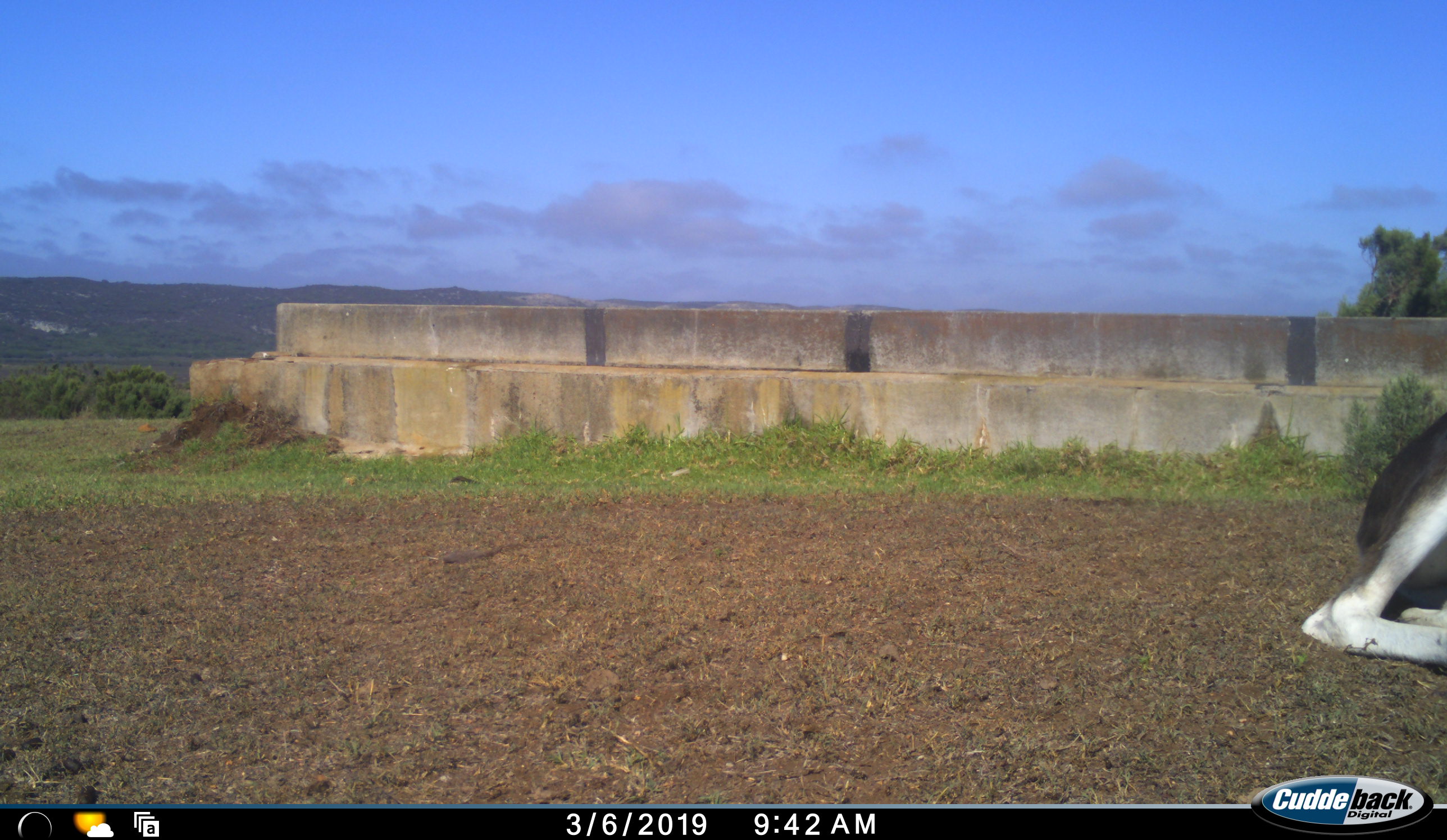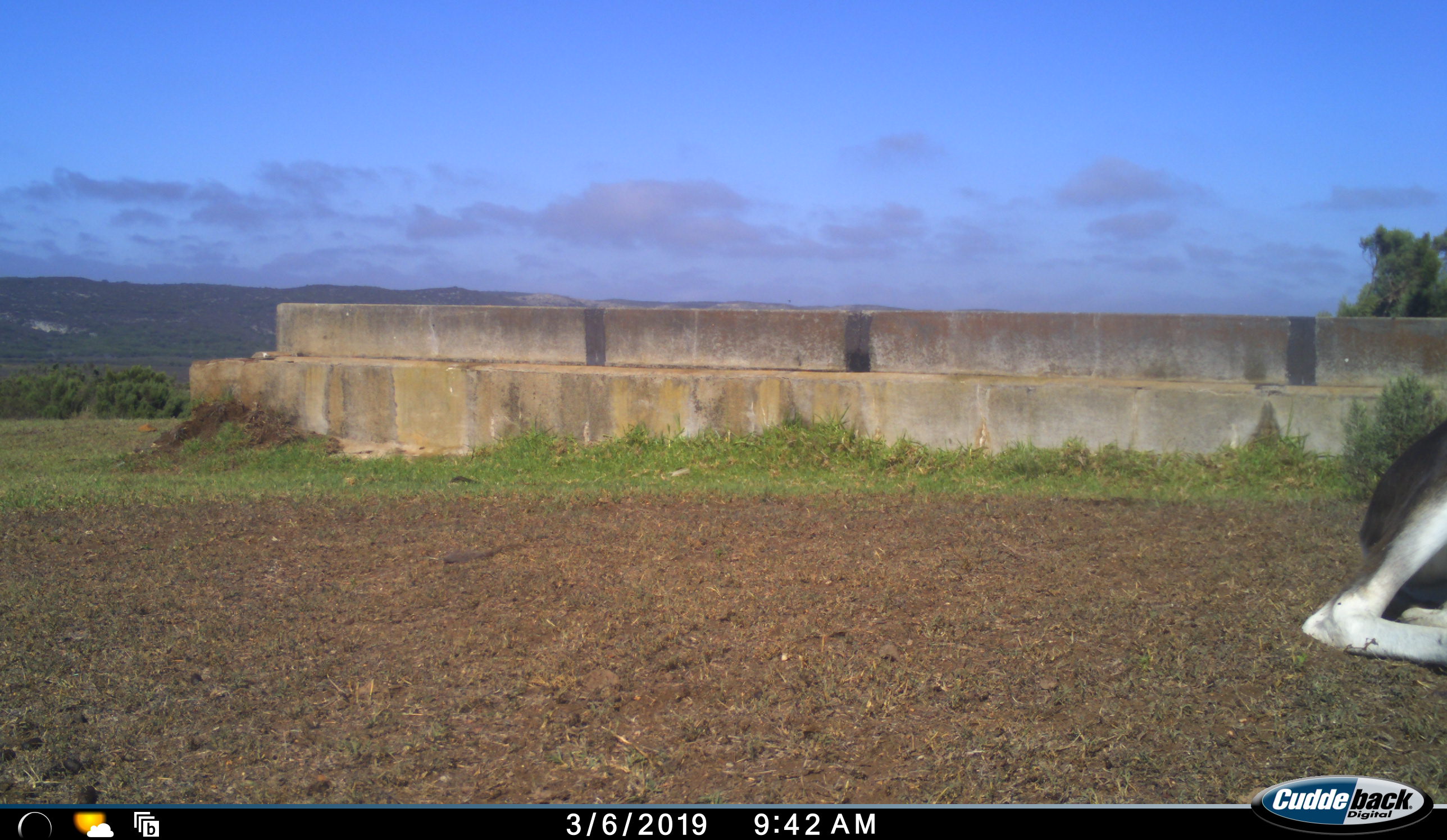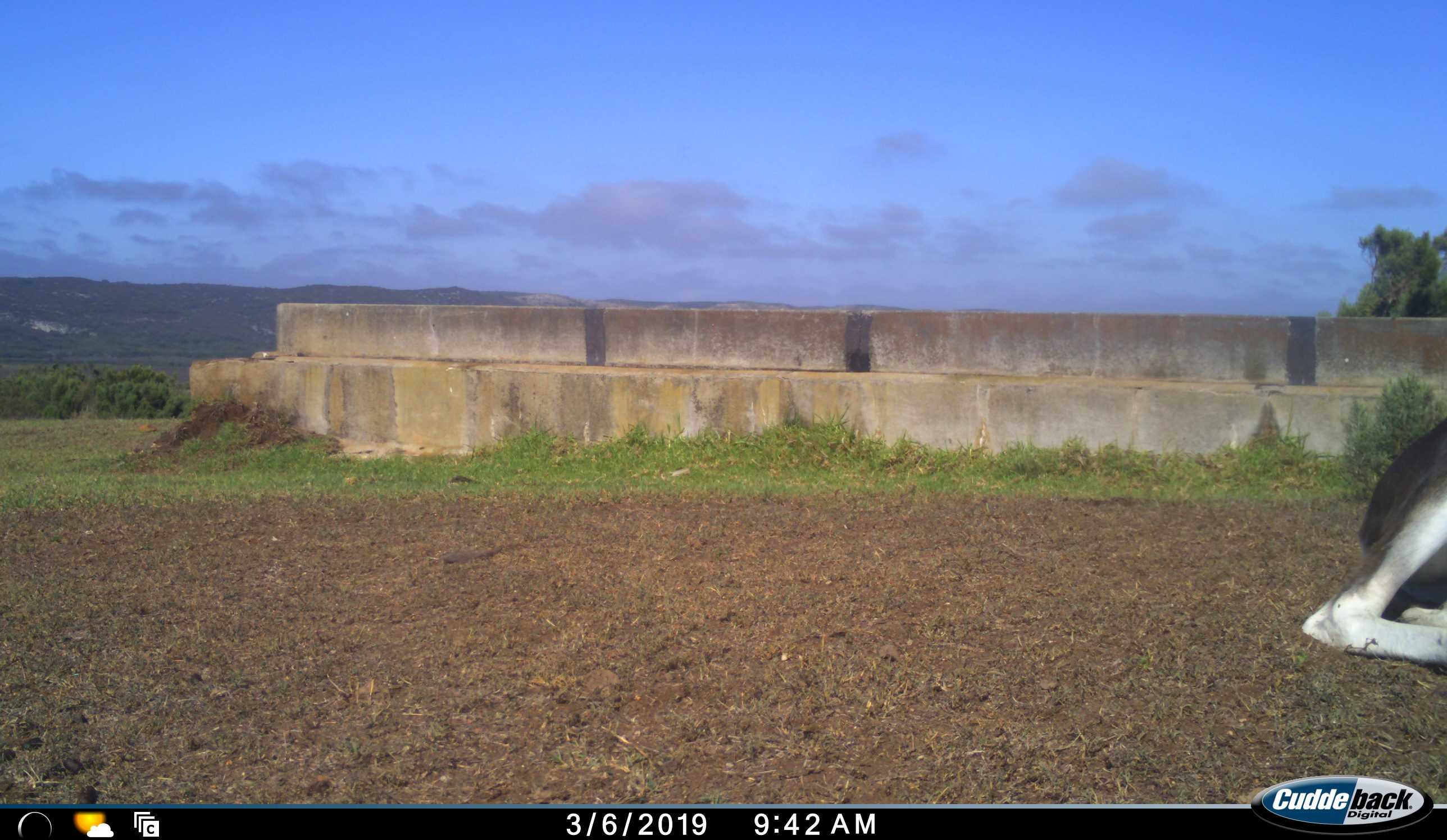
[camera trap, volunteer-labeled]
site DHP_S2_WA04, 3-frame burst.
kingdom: Animalia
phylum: Chordata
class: Mammalia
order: Artiodactyla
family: Bovidae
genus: Damaliscus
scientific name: Damaliscus pygargus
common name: bontebok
Bontebok (Damaliscus pygargus), count 1. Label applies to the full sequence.